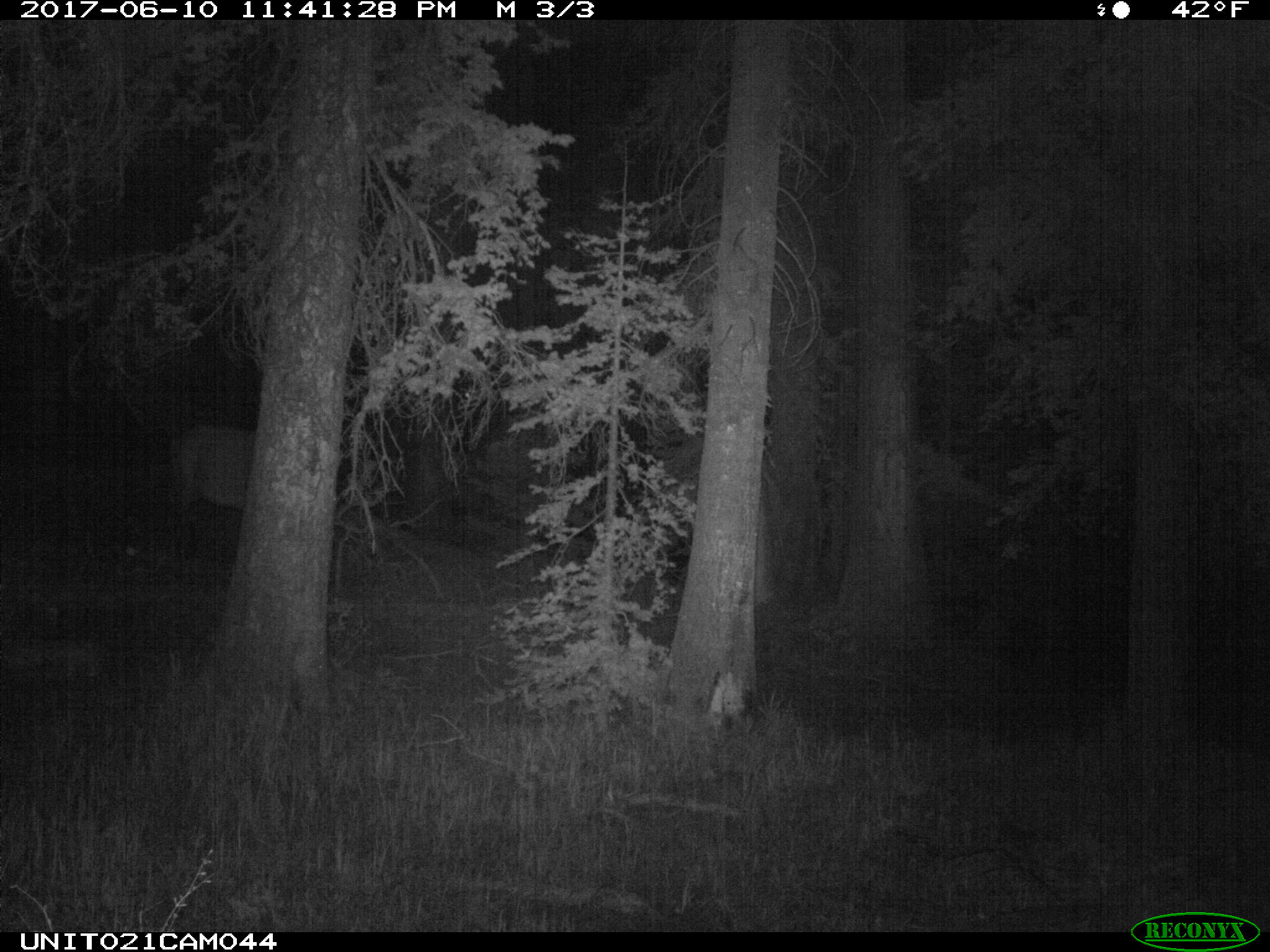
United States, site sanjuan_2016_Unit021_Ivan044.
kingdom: Animalia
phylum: Chordata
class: Mammalia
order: Artiodactyla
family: Cervidae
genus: Cervus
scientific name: Cervus elaphus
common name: red deer